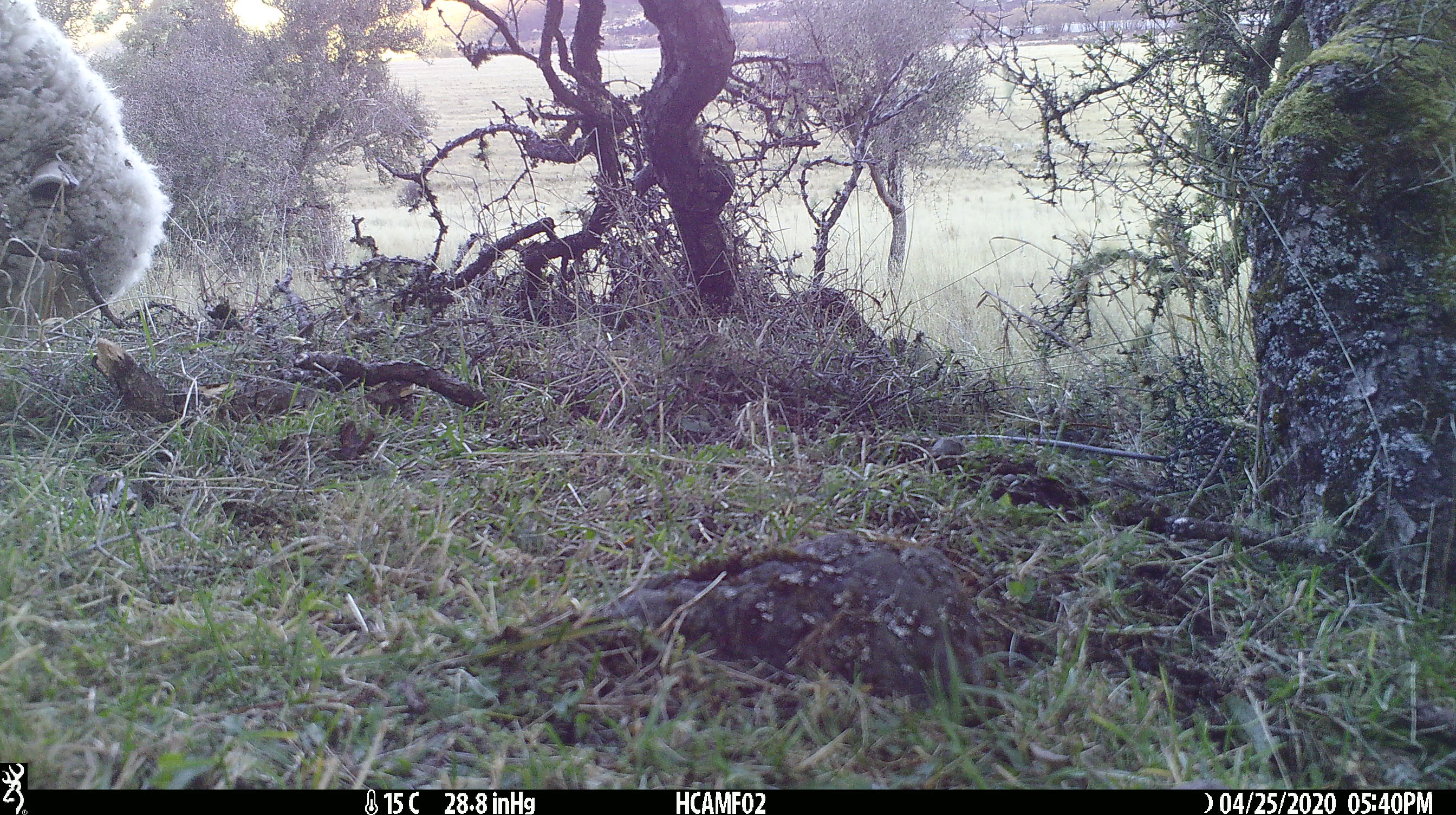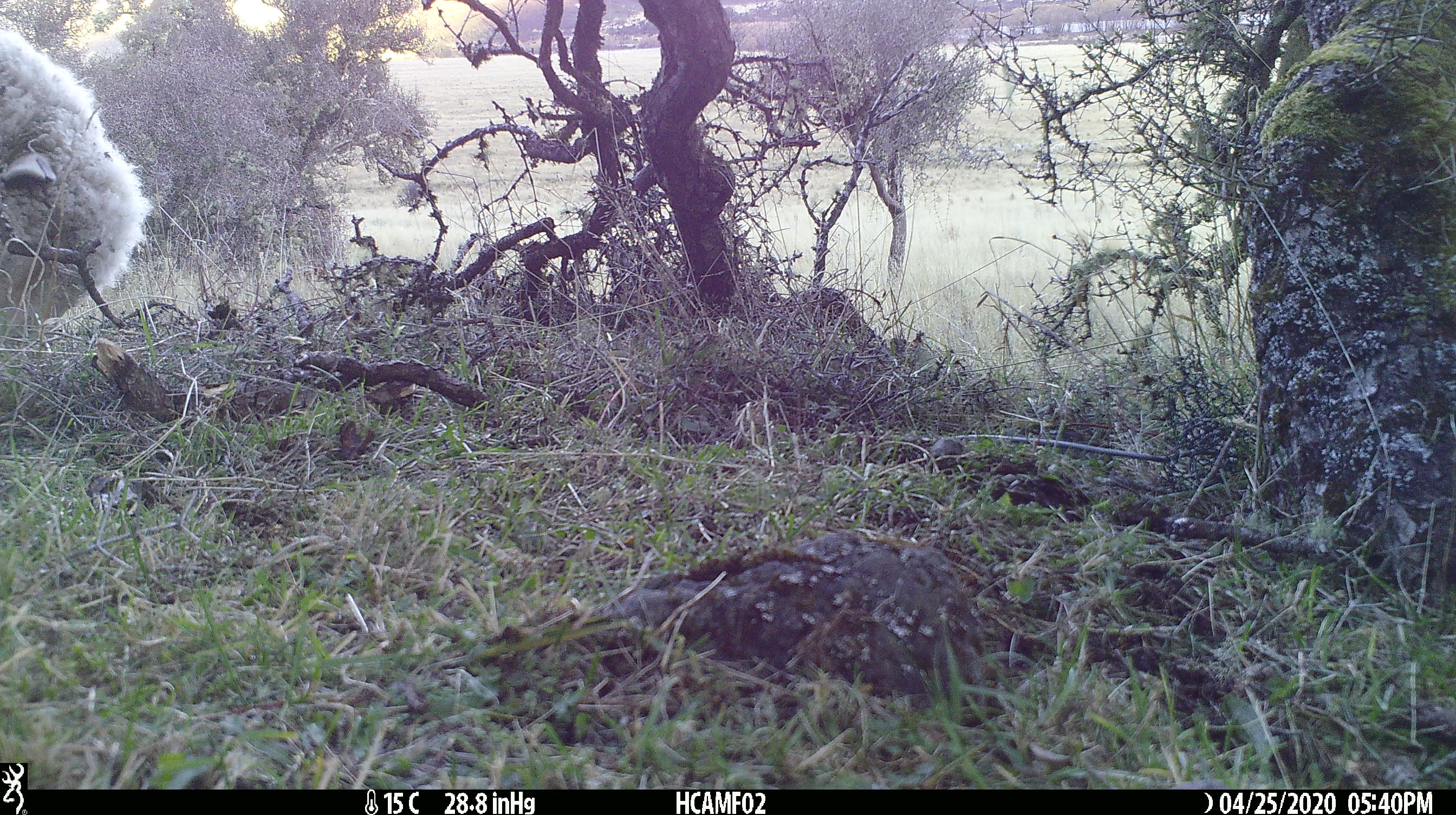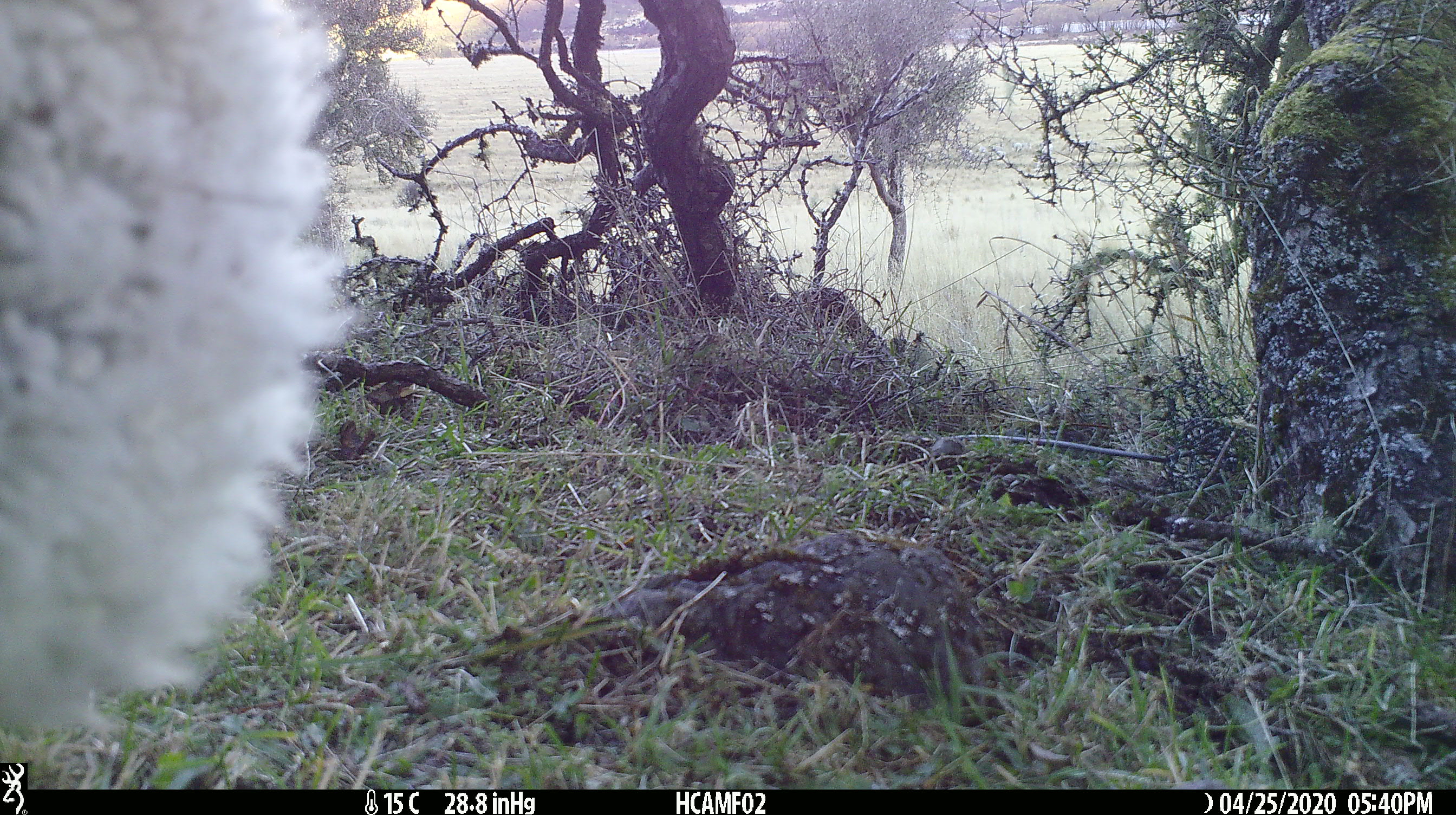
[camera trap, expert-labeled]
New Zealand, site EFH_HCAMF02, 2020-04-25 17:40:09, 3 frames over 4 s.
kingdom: Animalia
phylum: Chordata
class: Mammalia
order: Artiodactyla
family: Bovidae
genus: Ovis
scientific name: Ovis aries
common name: domestic sheep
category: sheep